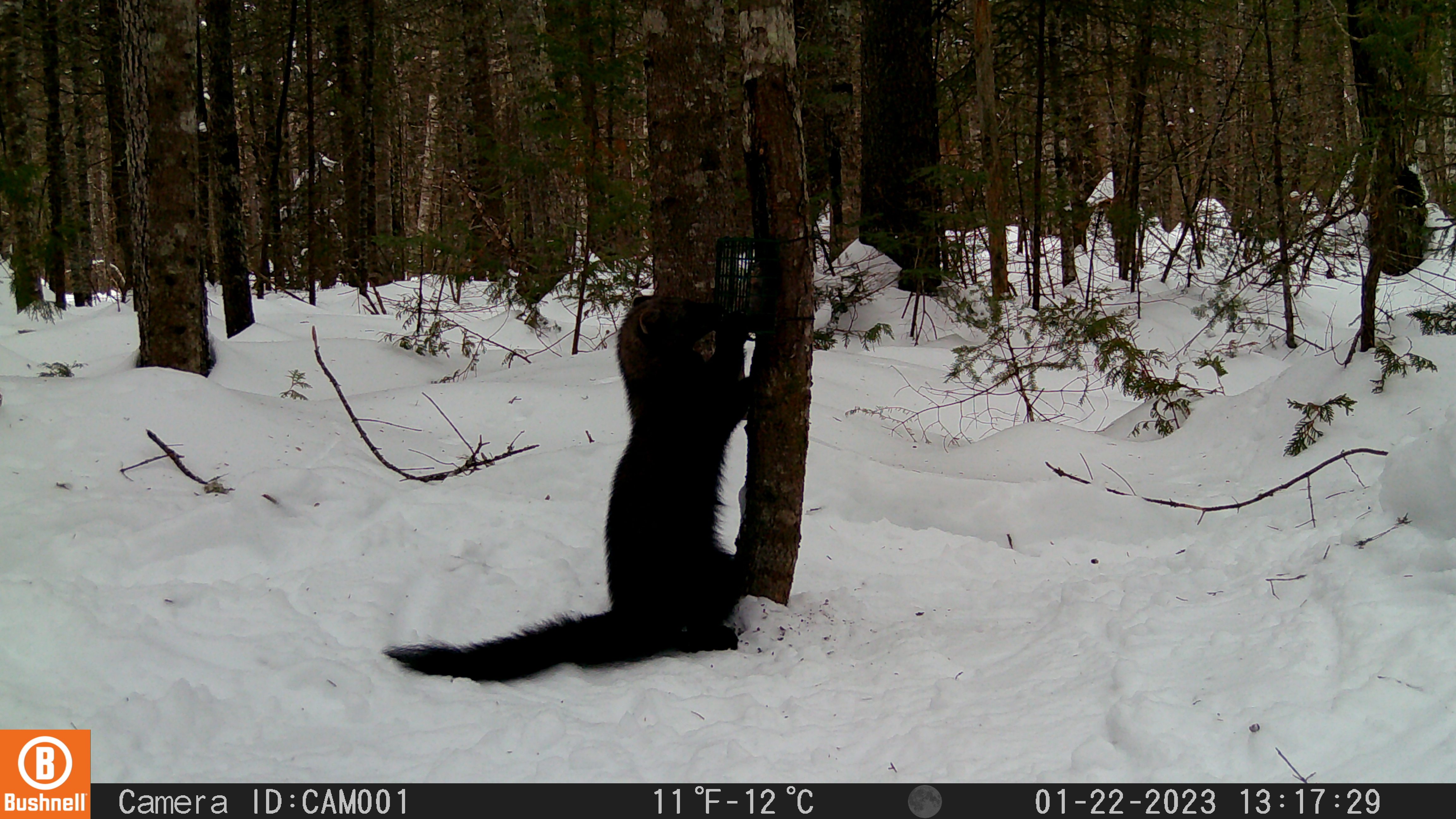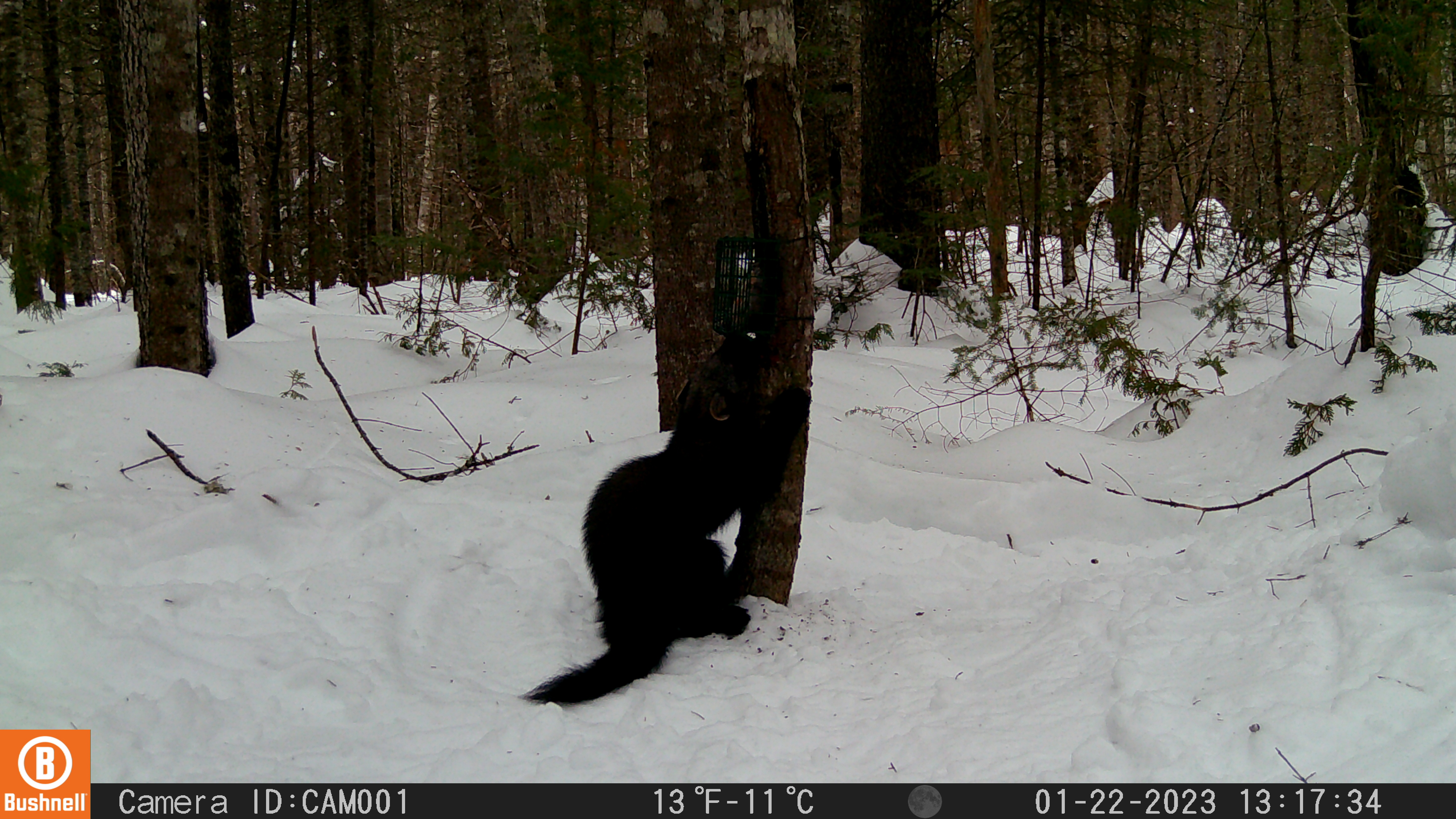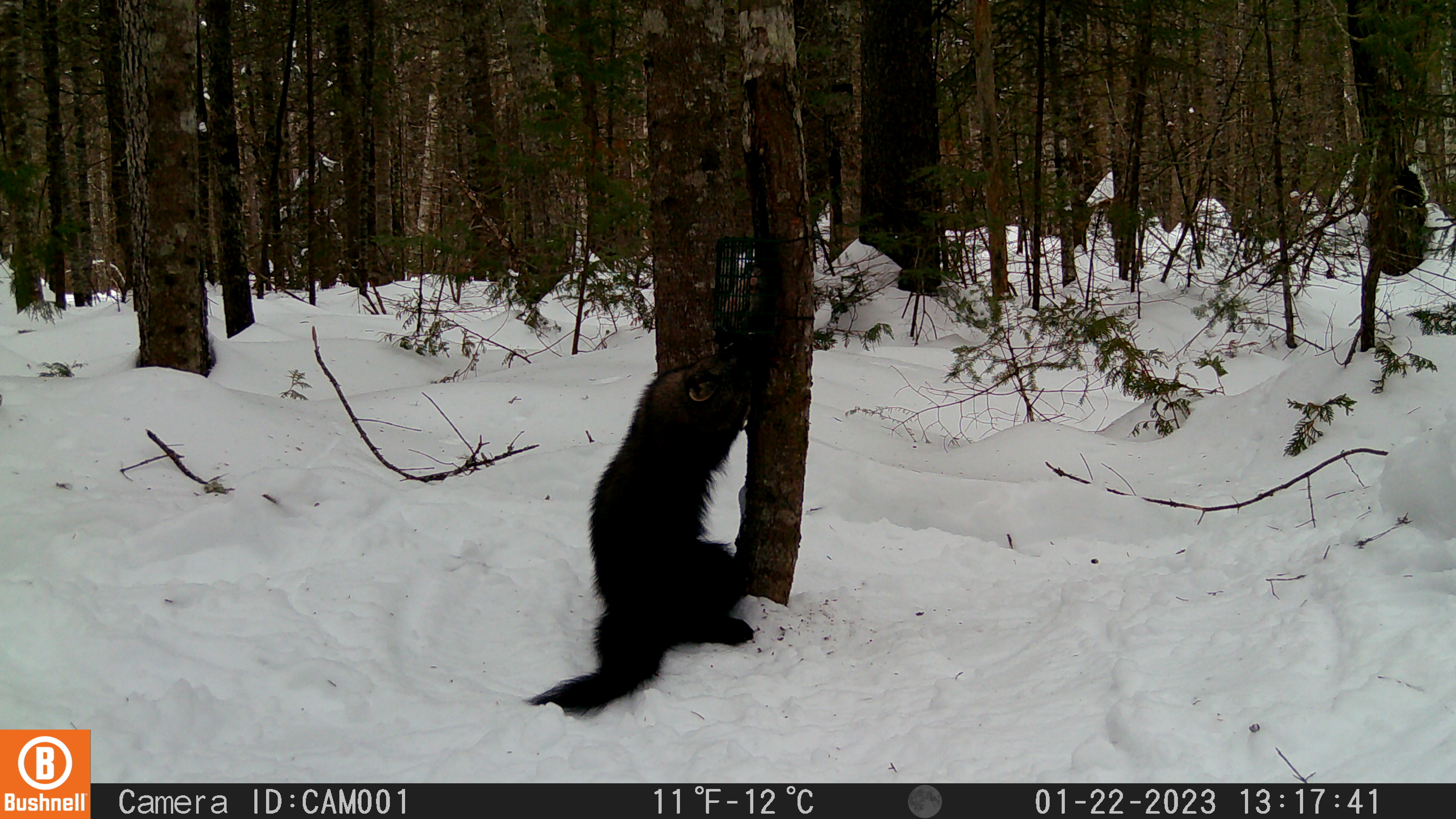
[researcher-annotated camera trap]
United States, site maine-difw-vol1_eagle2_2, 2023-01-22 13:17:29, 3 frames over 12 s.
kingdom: Animalia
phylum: Chordata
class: Mammalia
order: Carnivora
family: Mustelidae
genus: Pekania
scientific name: Pekania pennanti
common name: fisher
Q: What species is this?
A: Fisher (Pekania pennanti).